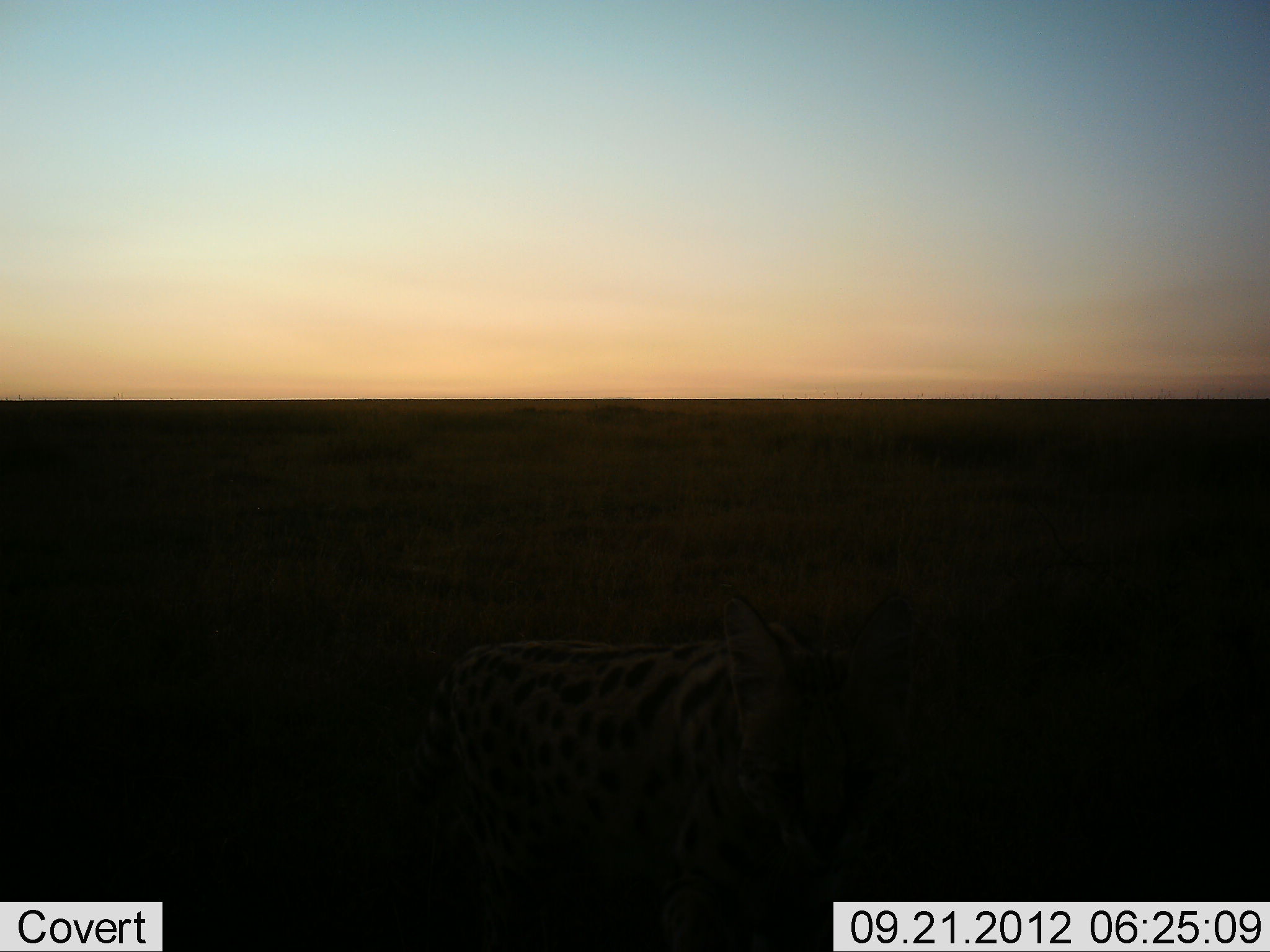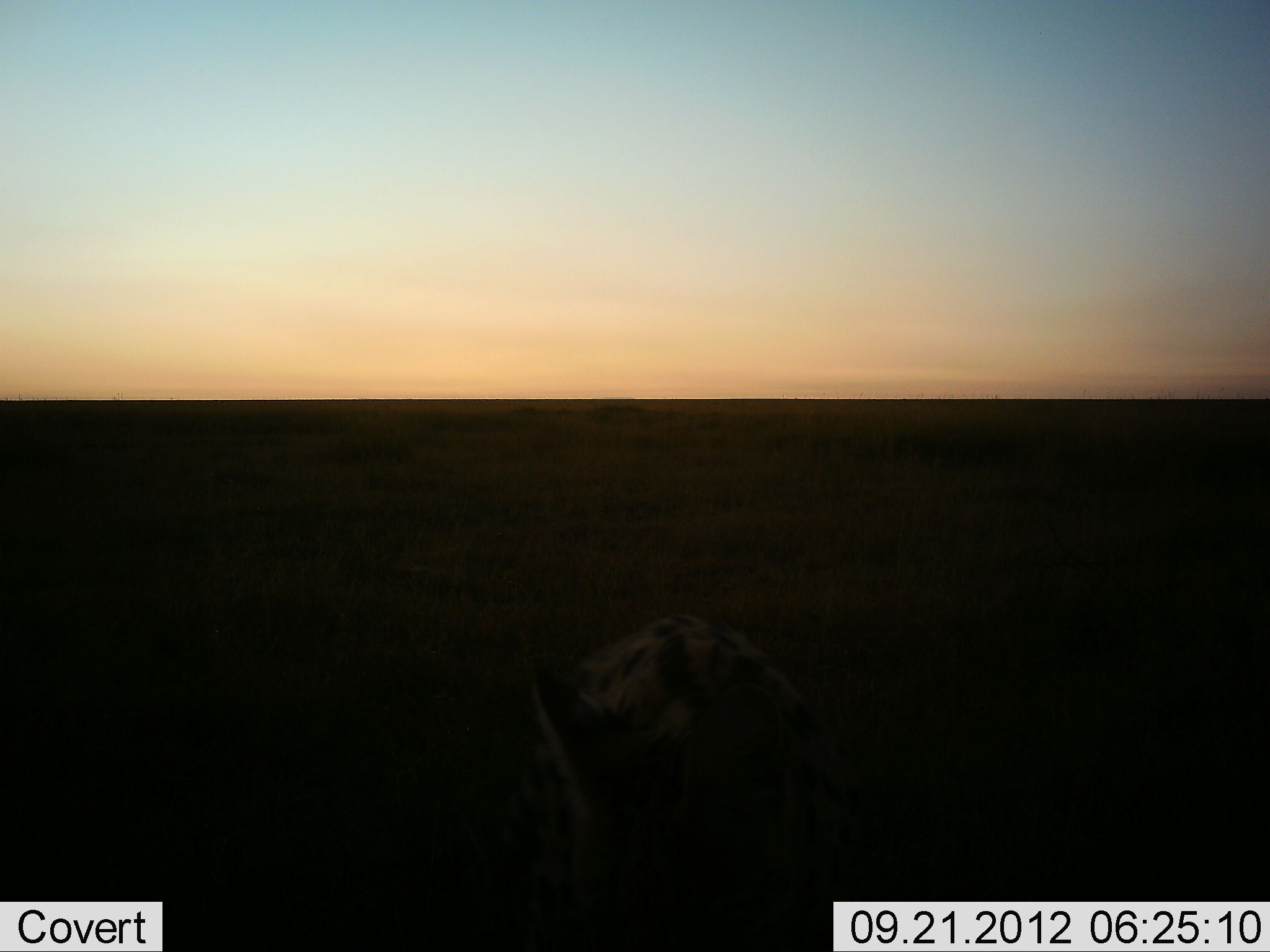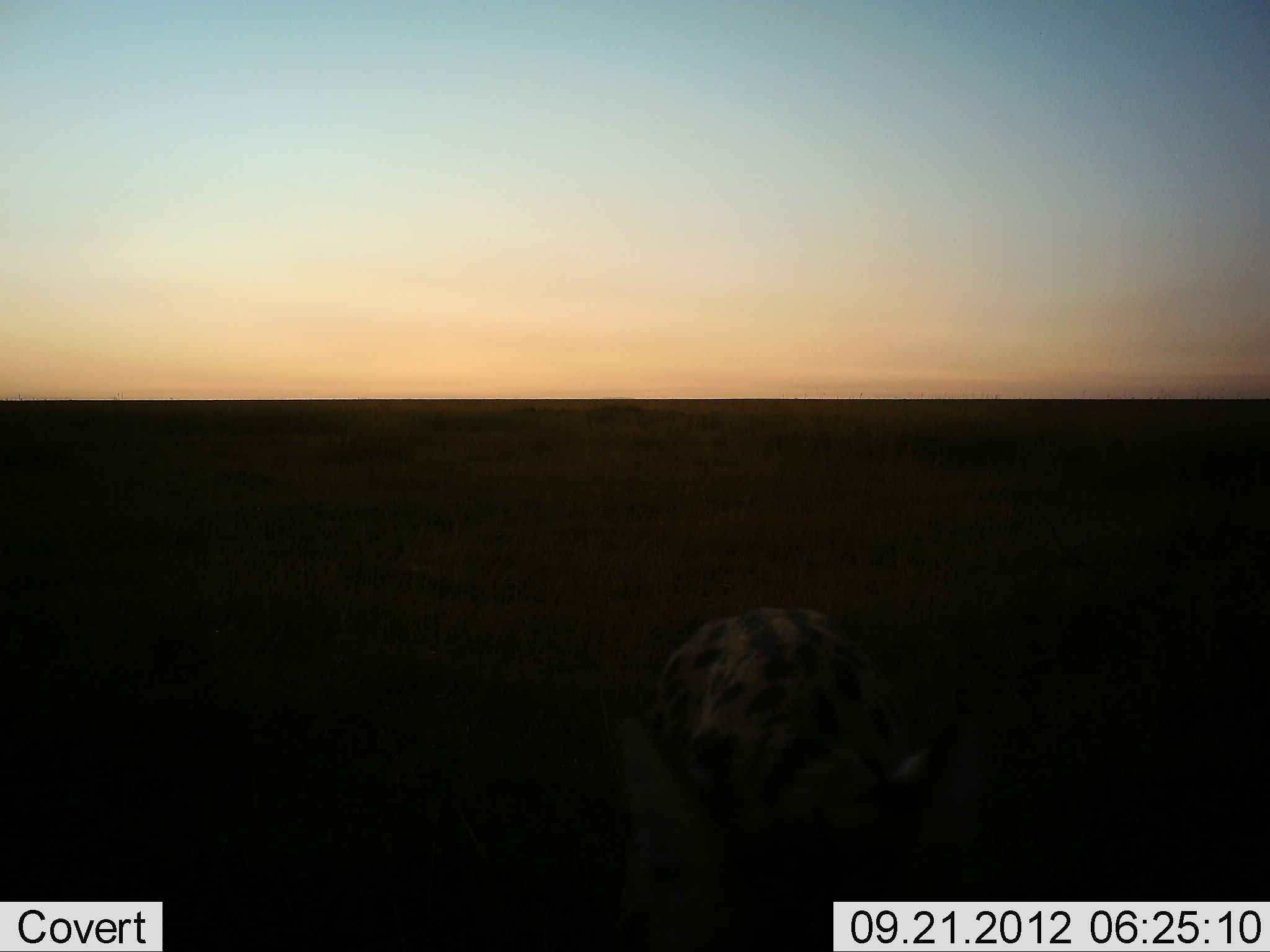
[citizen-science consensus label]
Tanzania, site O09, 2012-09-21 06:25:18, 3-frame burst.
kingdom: Animalia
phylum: Chordata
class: Mammalia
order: Carnivora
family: Felidae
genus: Leptailurus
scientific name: Leptailurus serval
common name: serval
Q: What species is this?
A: Serval (Leptailurus serval).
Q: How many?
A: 1.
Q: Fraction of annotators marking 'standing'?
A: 10%.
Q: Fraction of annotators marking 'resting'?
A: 0%.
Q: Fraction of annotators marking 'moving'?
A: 90%.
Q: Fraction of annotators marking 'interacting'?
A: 10%.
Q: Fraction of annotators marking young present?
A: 0%.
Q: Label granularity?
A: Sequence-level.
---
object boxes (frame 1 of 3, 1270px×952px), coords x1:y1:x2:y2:
animal: 372:594:880:952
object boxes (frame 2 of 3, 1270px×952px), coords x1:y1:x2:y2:
animal: 527:618:871:952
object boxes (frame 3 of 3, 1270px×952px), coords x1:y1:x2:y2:
animal: 632:605:958:952